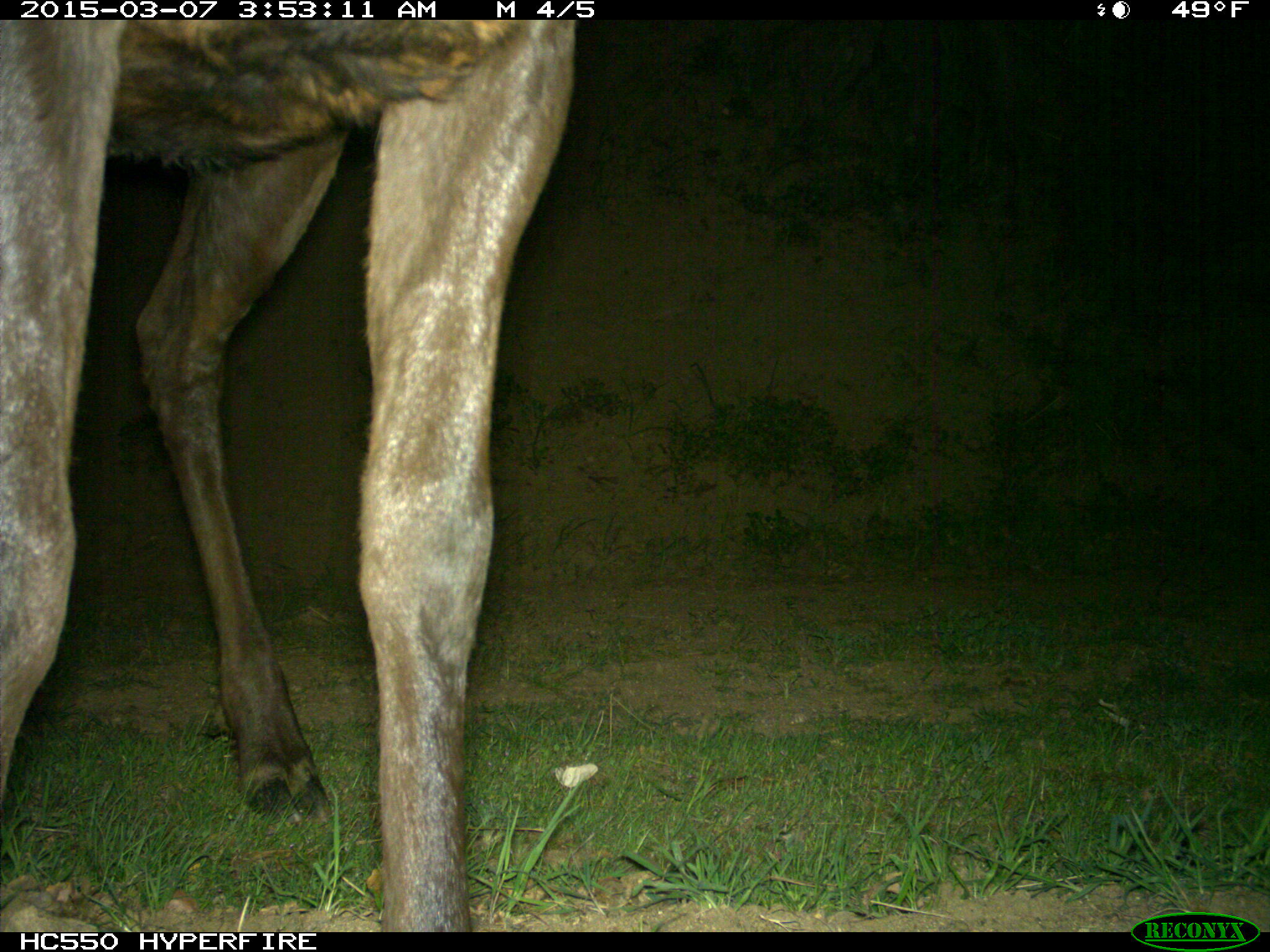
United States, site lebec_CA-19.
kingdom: Animalia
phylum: Chordata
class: Mammalia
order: Artiodactyla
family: Cervidae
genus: Cervus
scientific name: Cervus canadensis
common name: elk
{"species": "Cervus canadensis (elk)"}